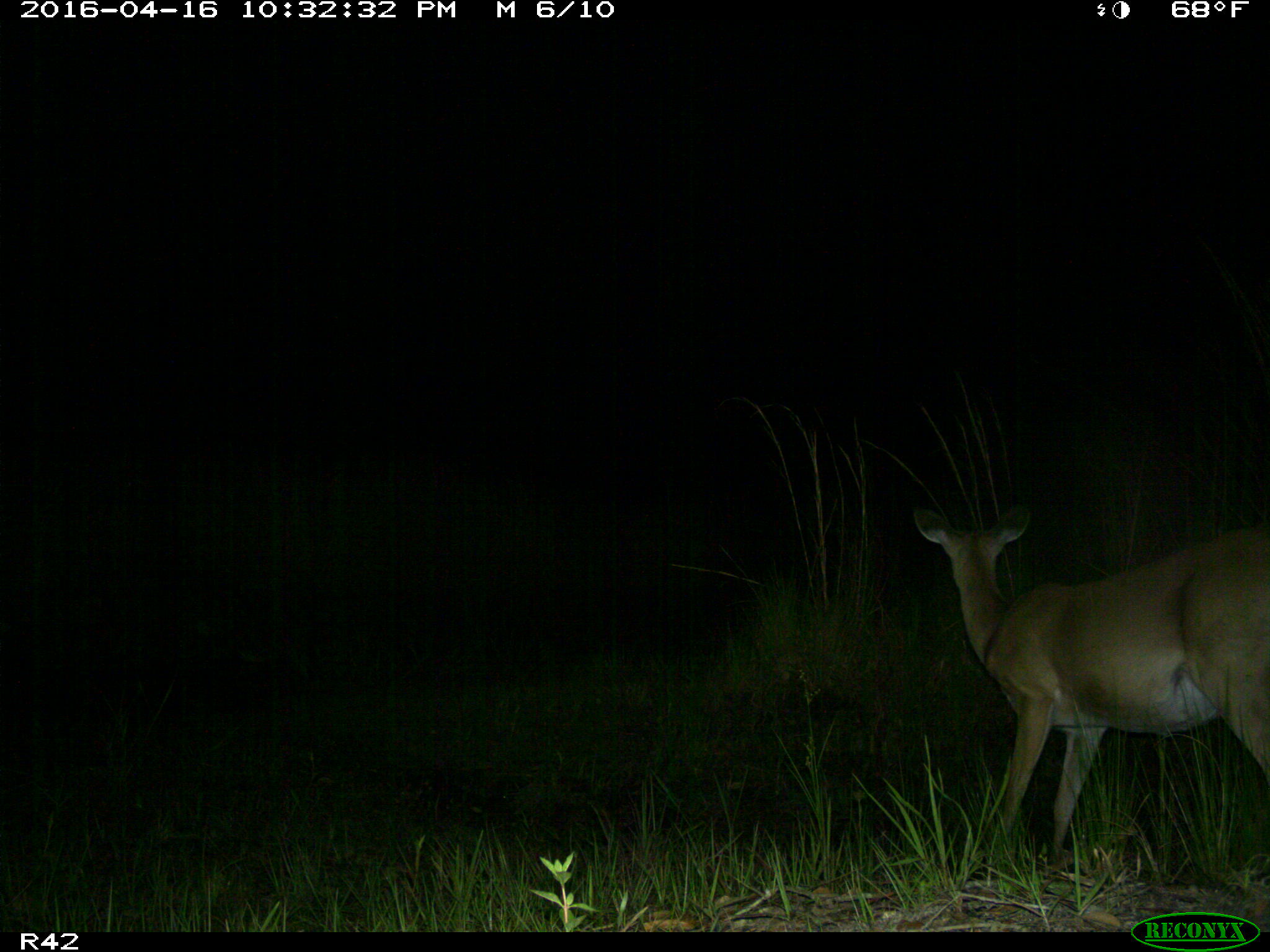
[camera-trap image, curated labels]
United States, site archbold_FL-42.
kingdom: Animalia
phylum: Chordata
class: Mammalia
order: Artiodactyla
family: Cervidae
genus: Odocoileus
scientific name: Odocoileus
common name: deer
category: unidentified deer